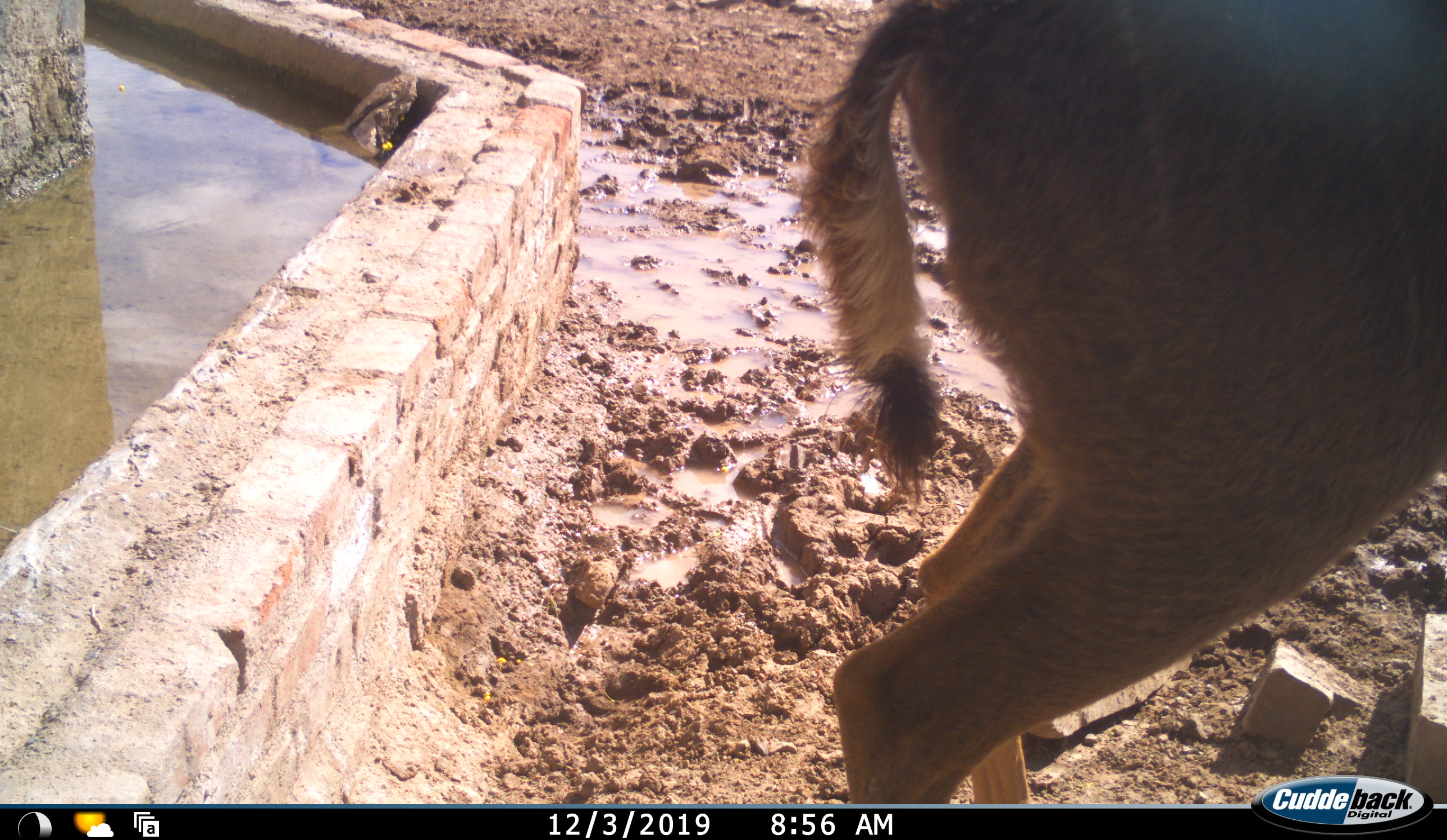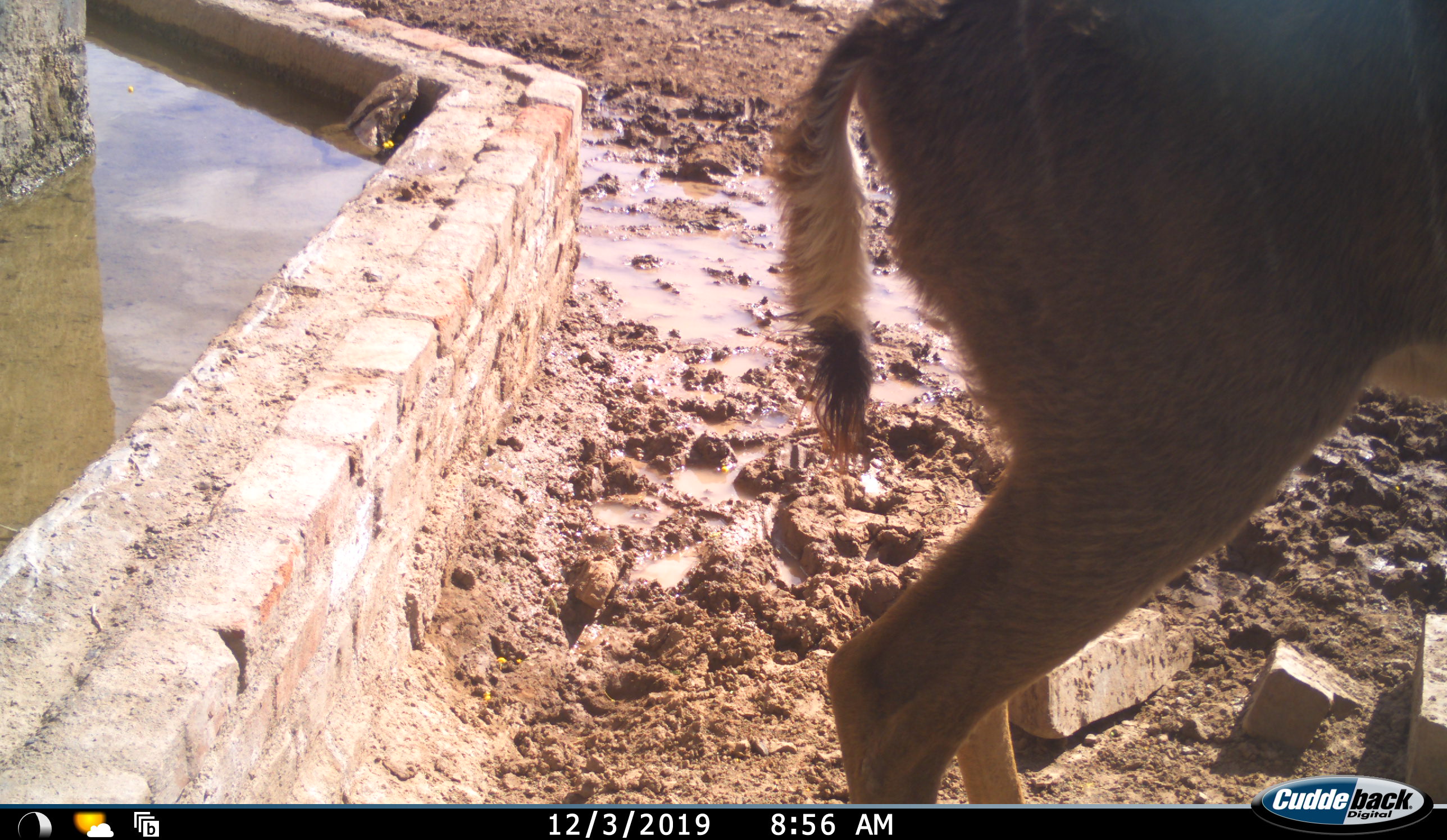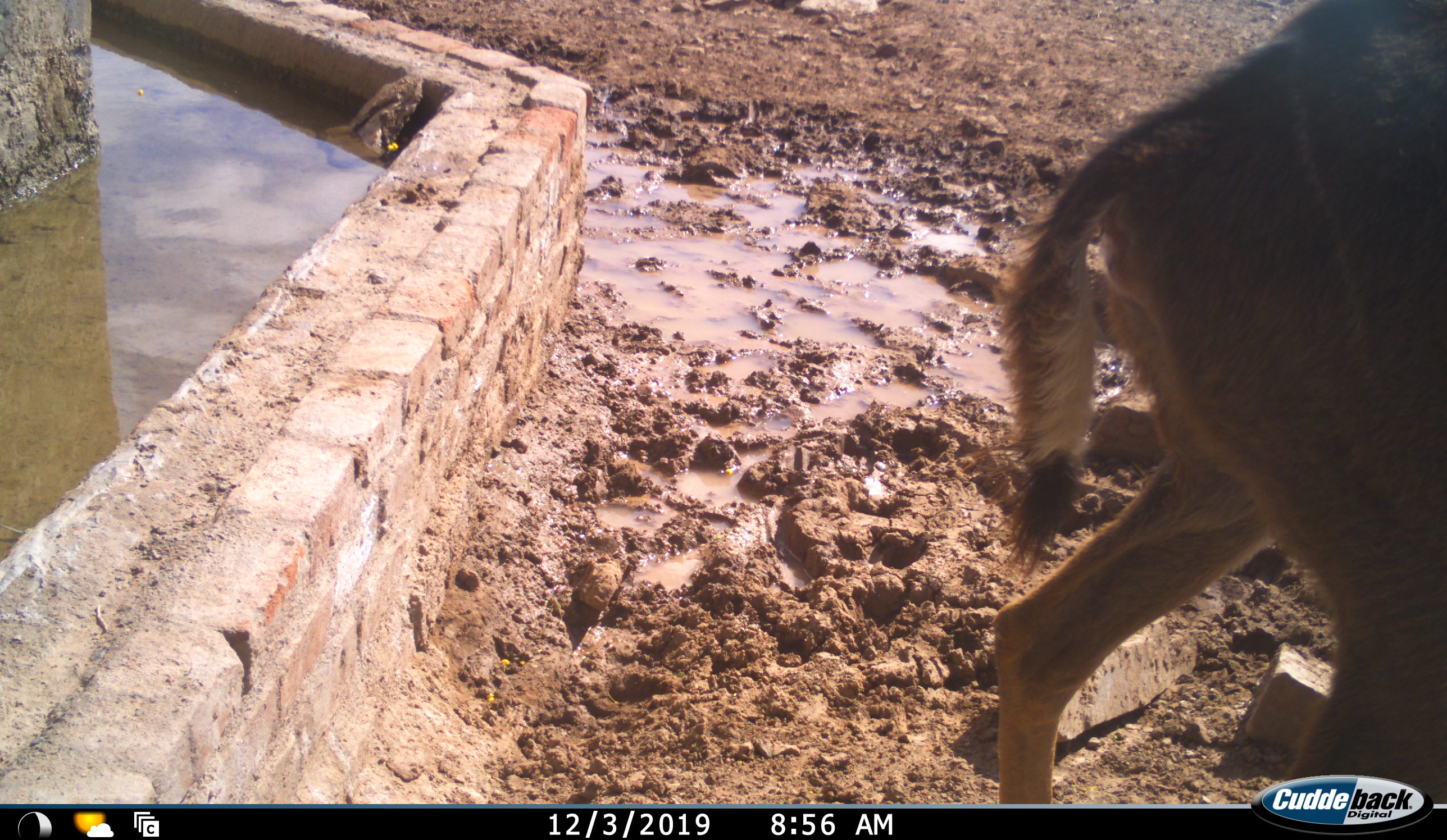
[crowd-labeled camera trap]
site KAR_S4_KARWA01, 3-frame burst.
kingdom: Animalia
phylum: Chordata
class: Mammalia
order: Artiodactyla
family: Bovidae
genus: Tragelaphus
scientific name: Tragelaphus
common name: kudu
Kudu (Tragelaphus), count 1. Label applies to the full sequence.